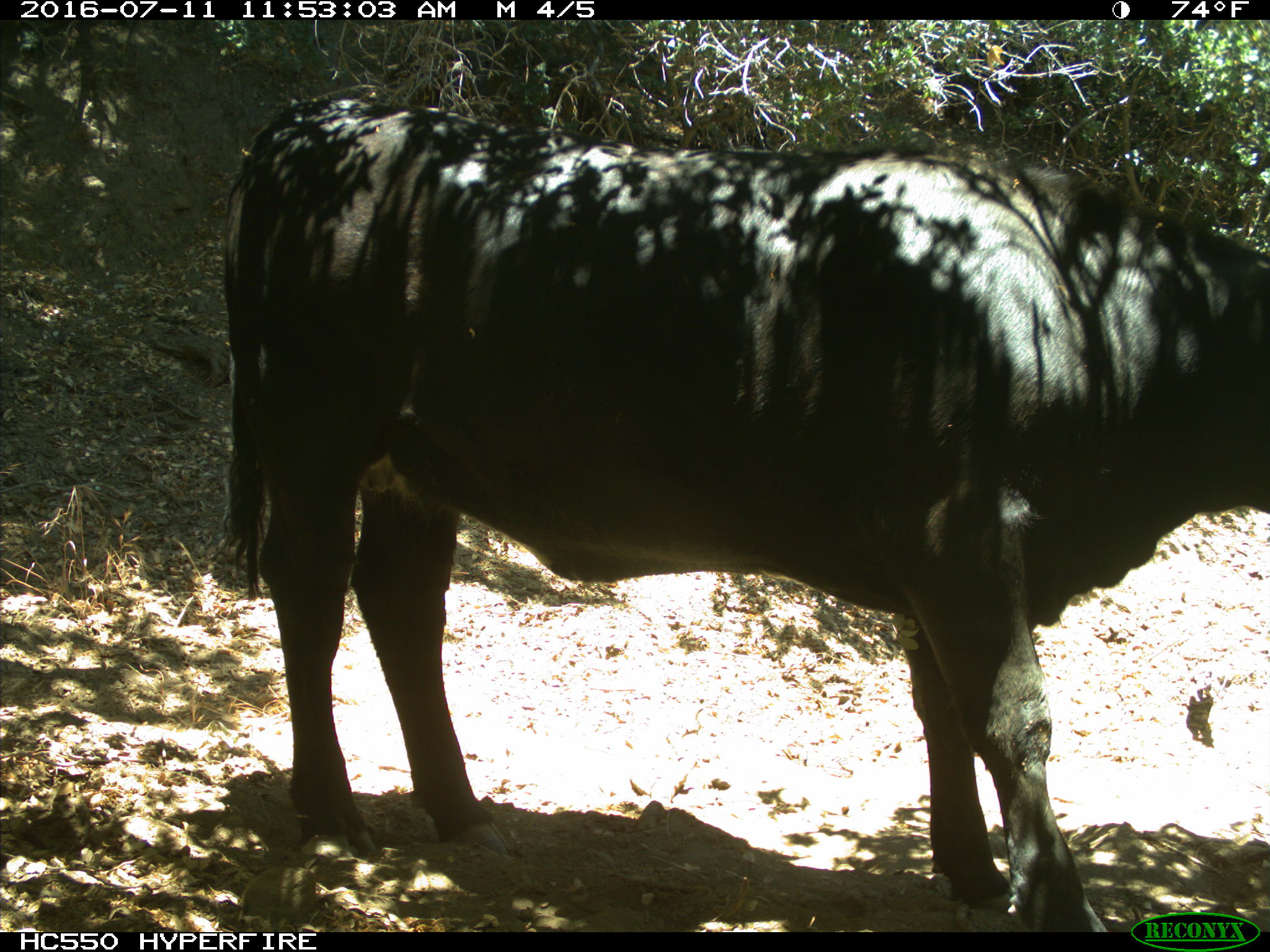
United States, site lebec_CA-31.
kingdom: Animalia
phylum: Chordata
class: Mammalia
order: Artiodactyla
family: Bovidae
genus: Bos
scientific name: Bos taurus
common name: domestic cow